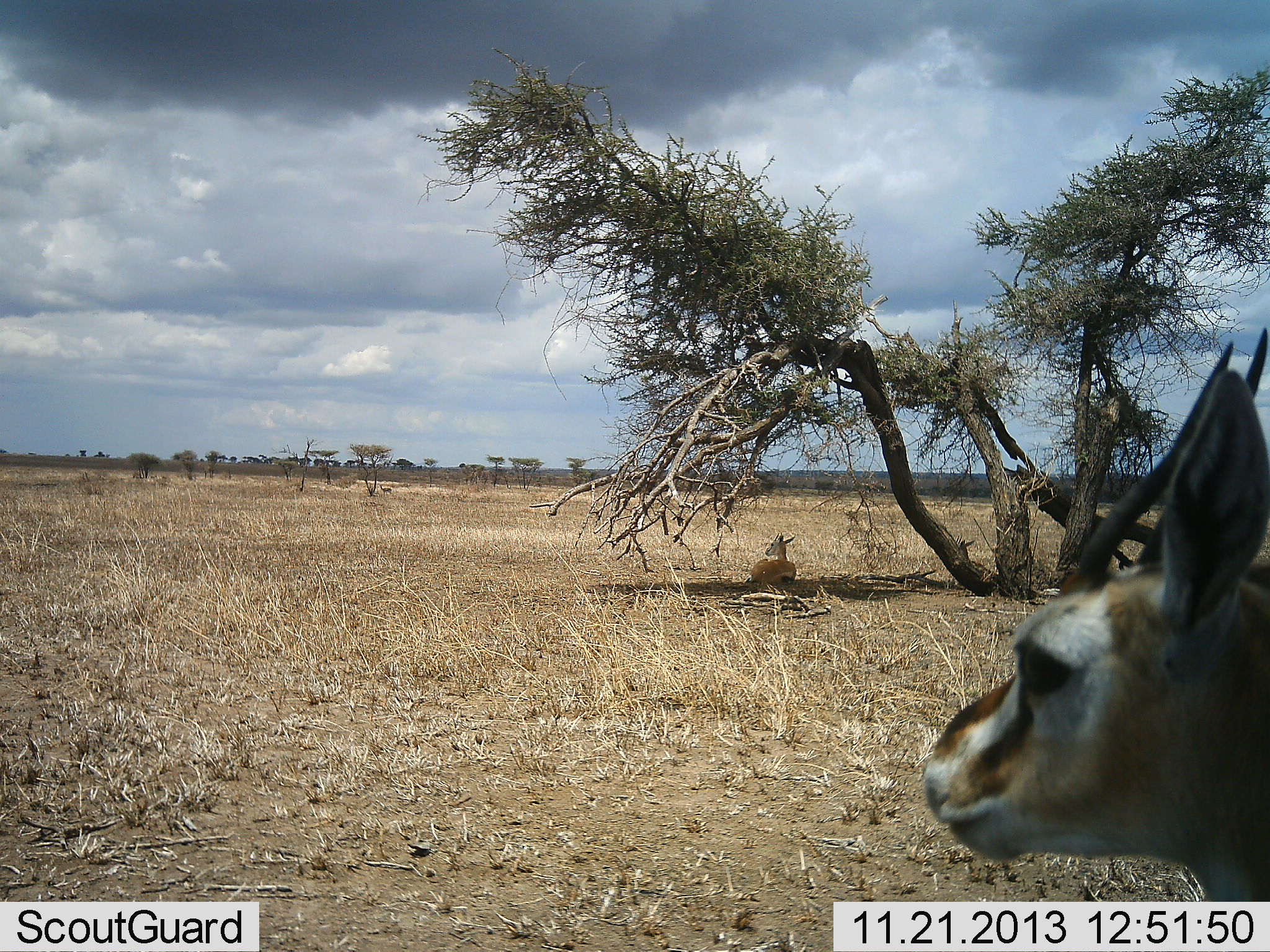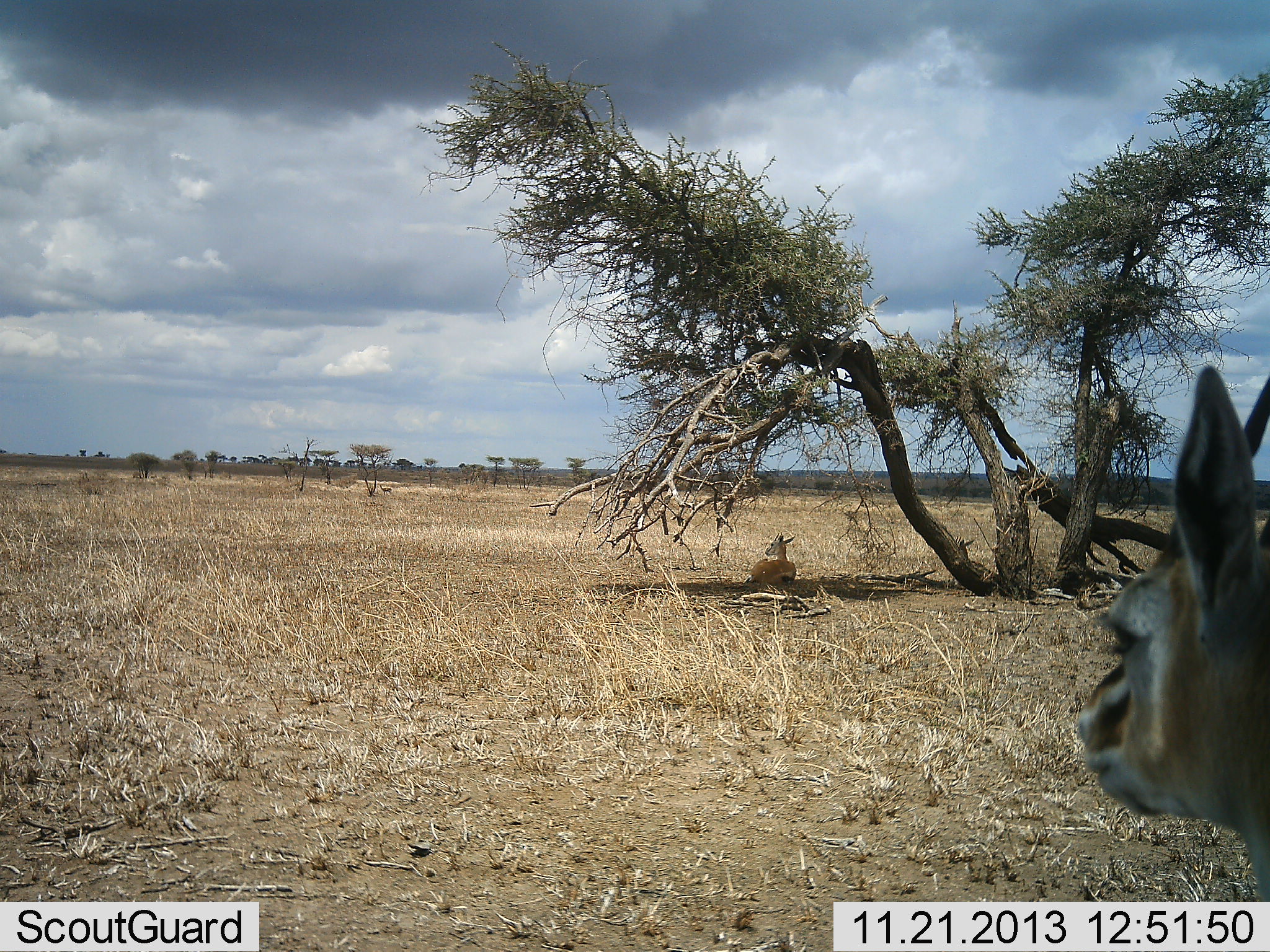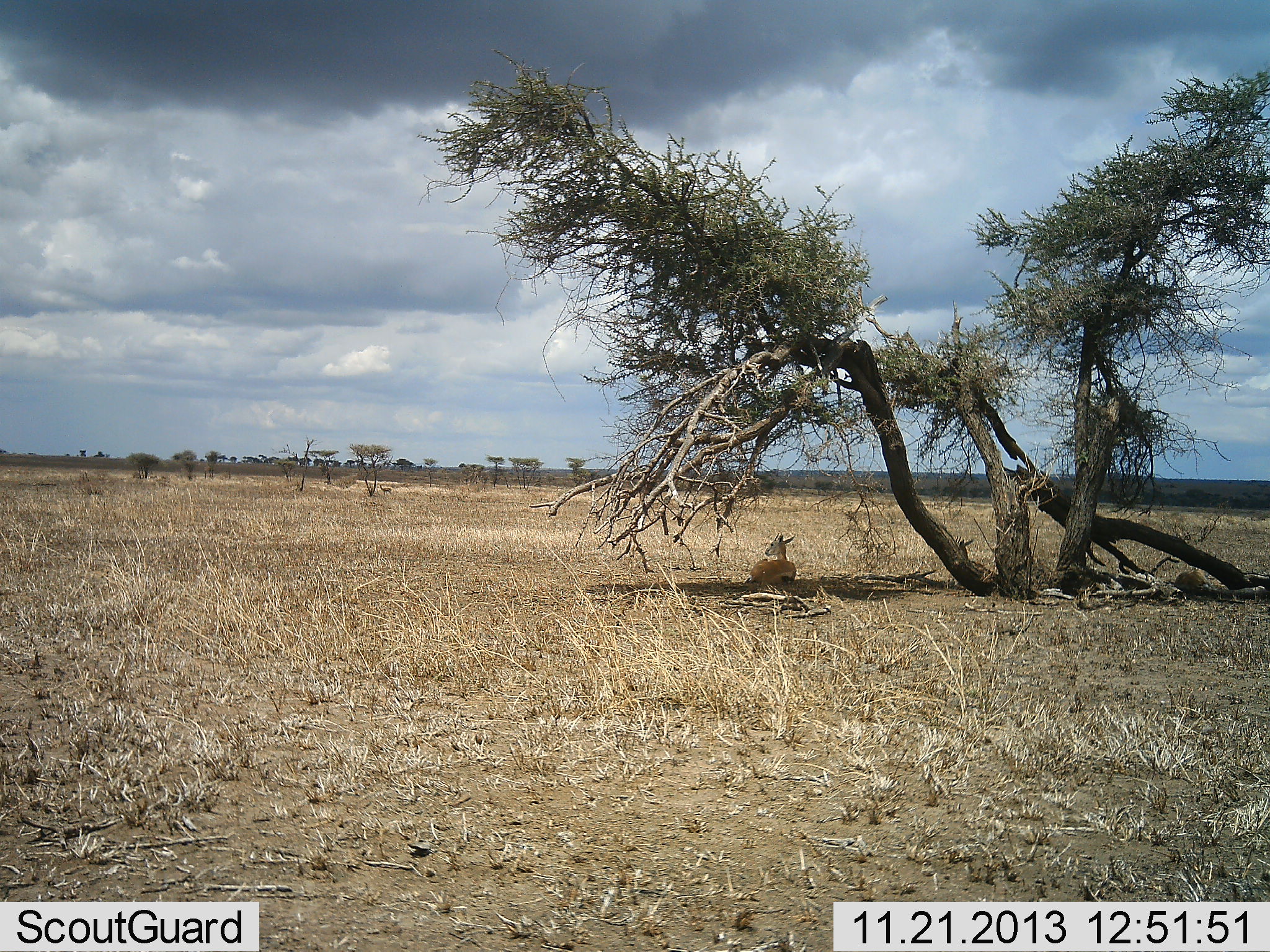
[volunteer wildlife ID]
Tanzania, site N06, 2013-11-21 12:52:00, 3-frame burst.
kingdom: Animalia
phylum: Chordata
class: Mammalia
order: Artiodactyla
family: Bovidae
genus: Eudorcas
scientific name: Eudorcas thomsonii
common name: thomson's gazelle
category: gazellethomsons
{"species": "gazellethomsons (thomson's gazelle) (Eudorcas thomsonii)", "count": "2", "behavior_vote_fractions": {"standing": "80%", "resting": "83%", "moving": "20%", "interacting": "0%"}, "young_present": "3%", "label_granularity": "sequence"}